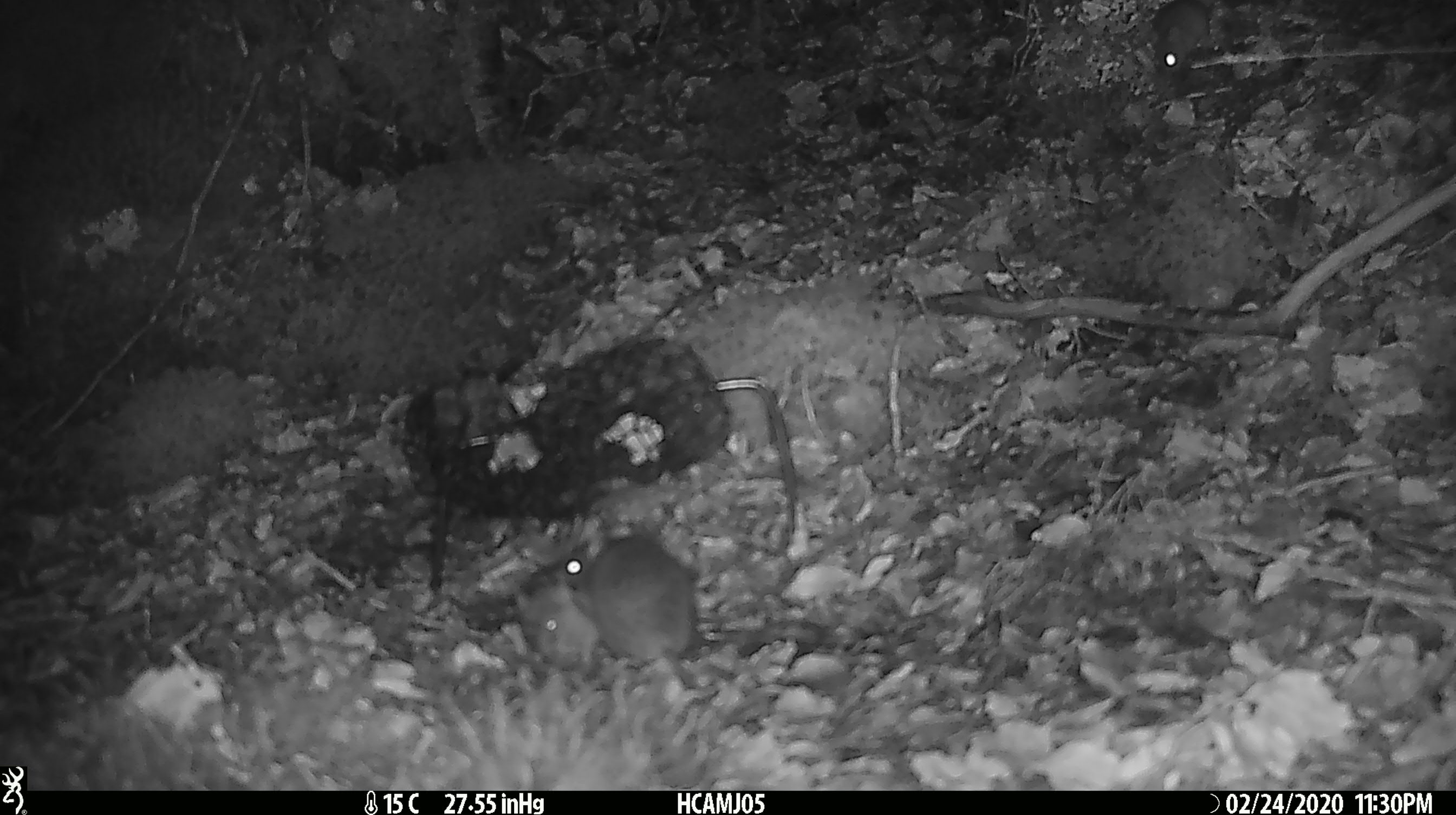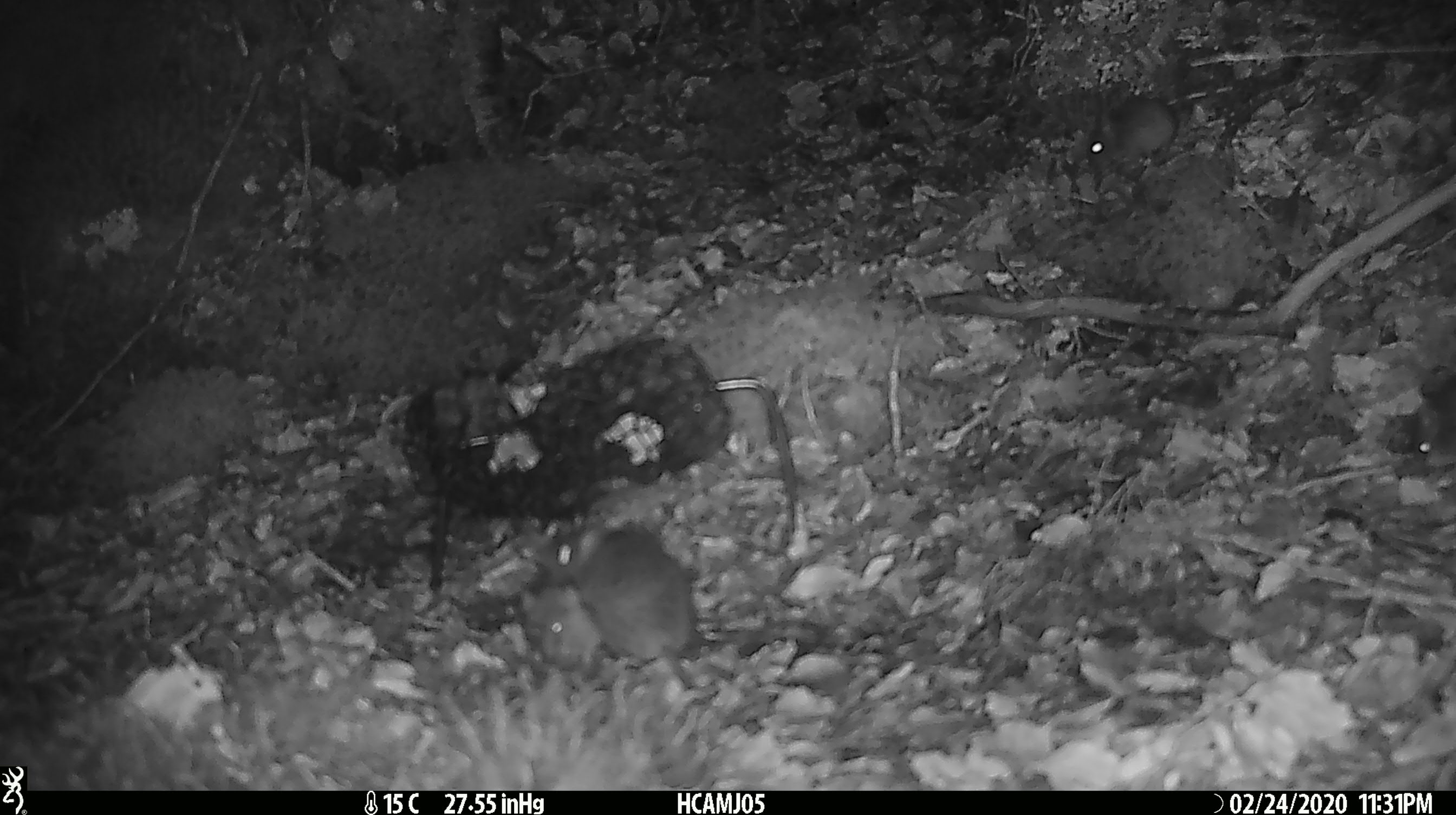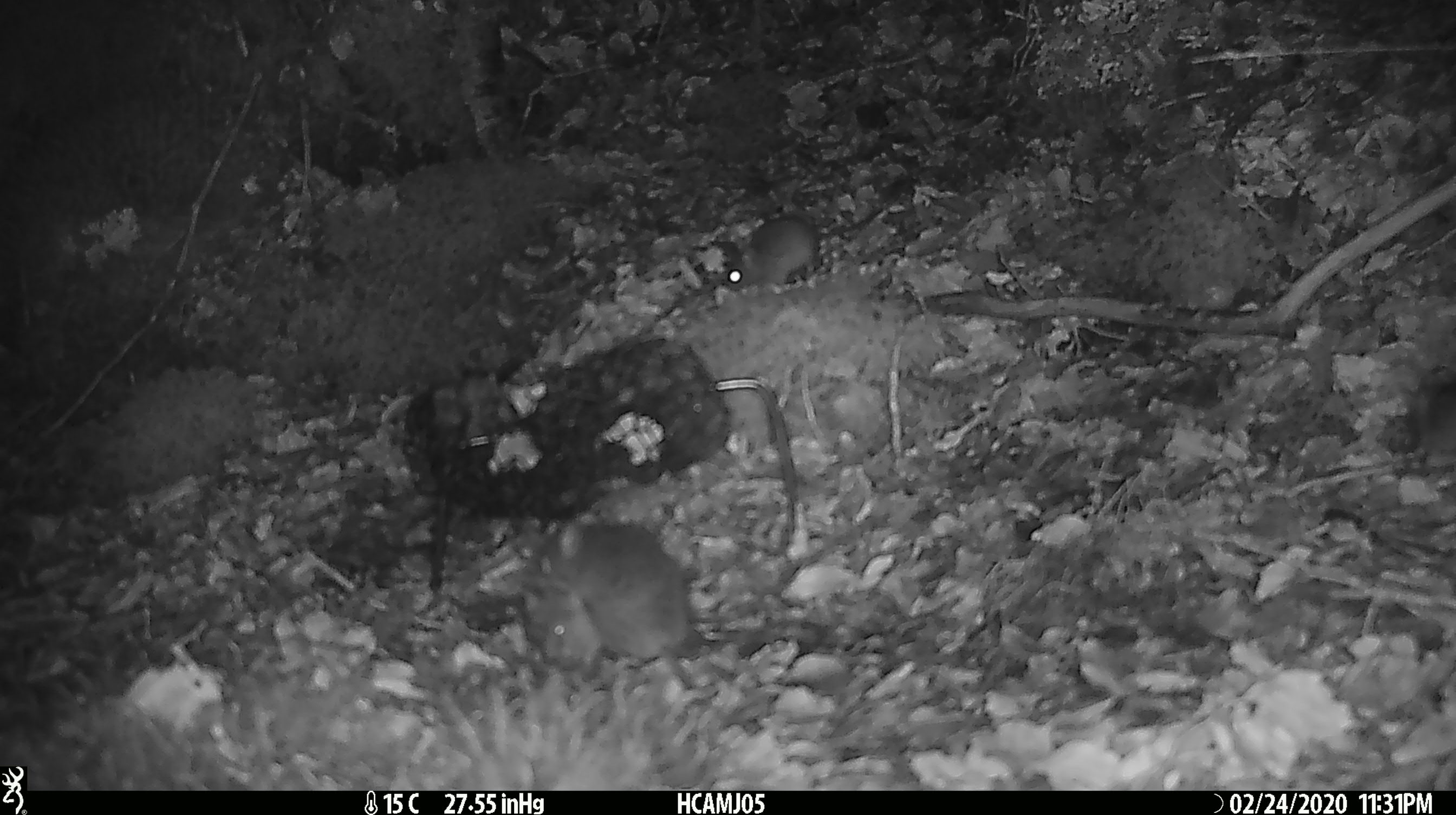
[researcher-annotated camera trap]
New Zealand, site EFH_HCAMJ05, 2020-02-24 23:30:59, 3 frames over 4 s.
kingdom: Animalia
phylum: Chordata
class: Mammalia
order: Rodentia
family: Muridae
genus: Mus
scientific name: Mus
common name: mouse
Mouse (Mus).